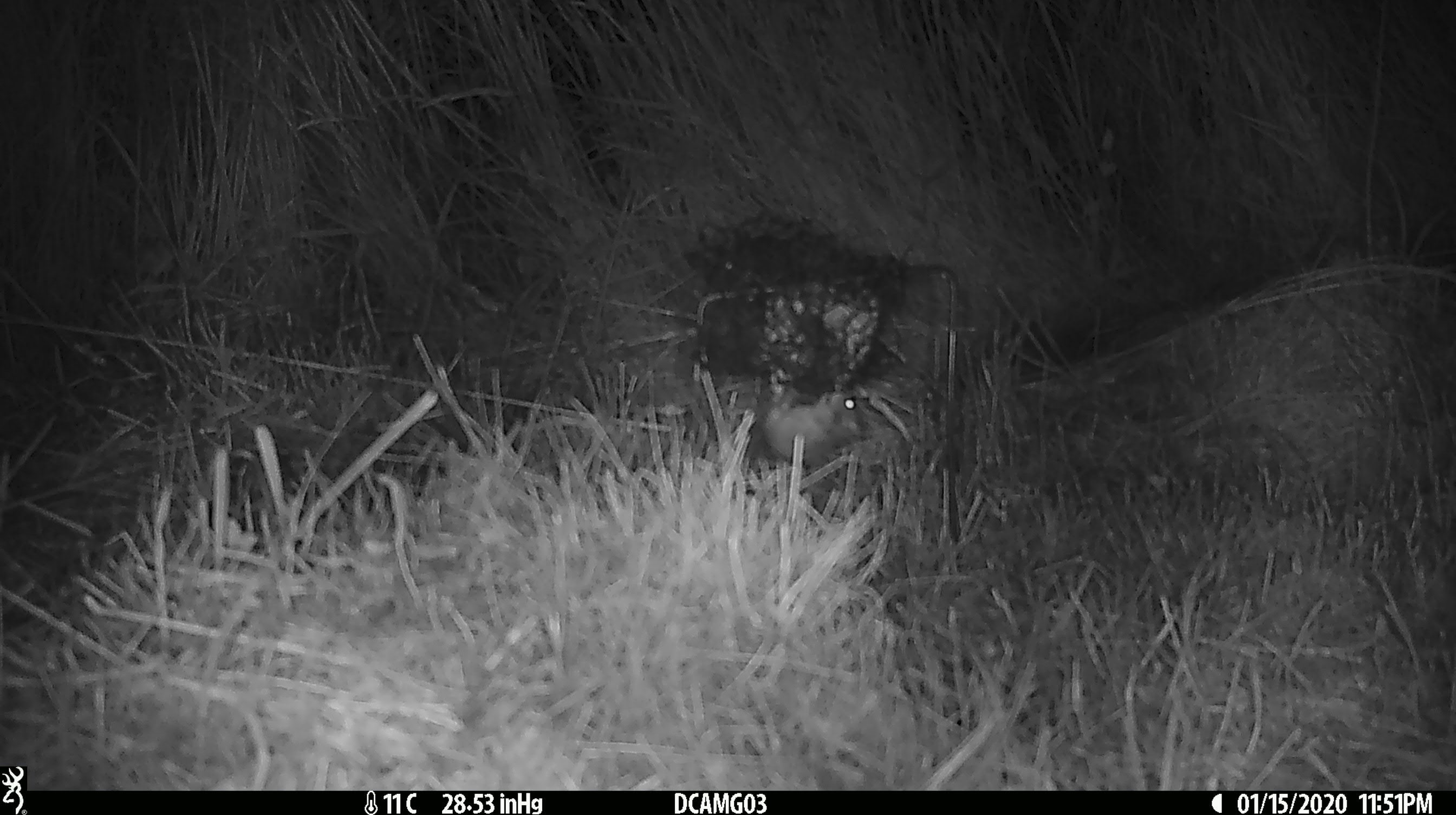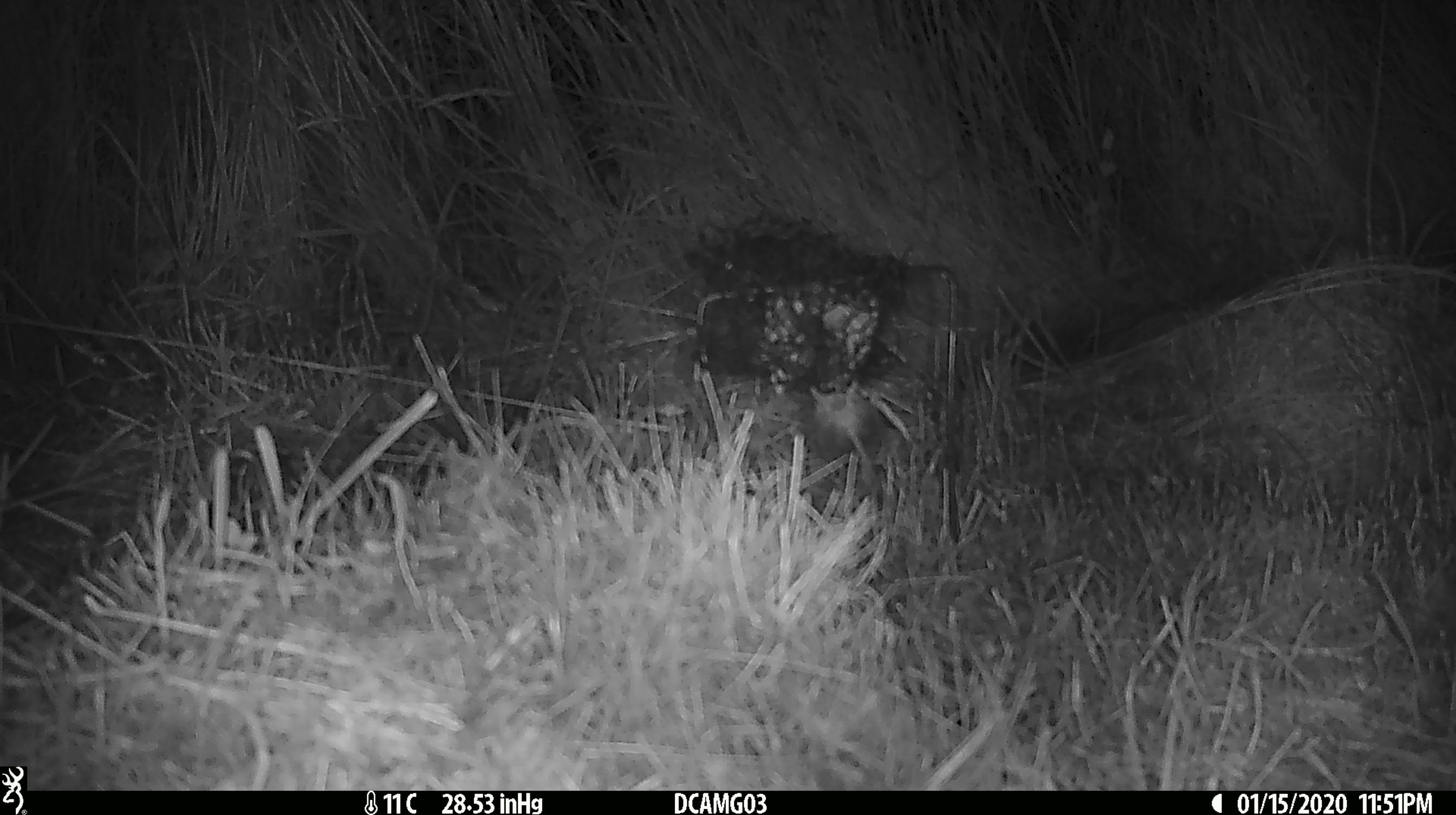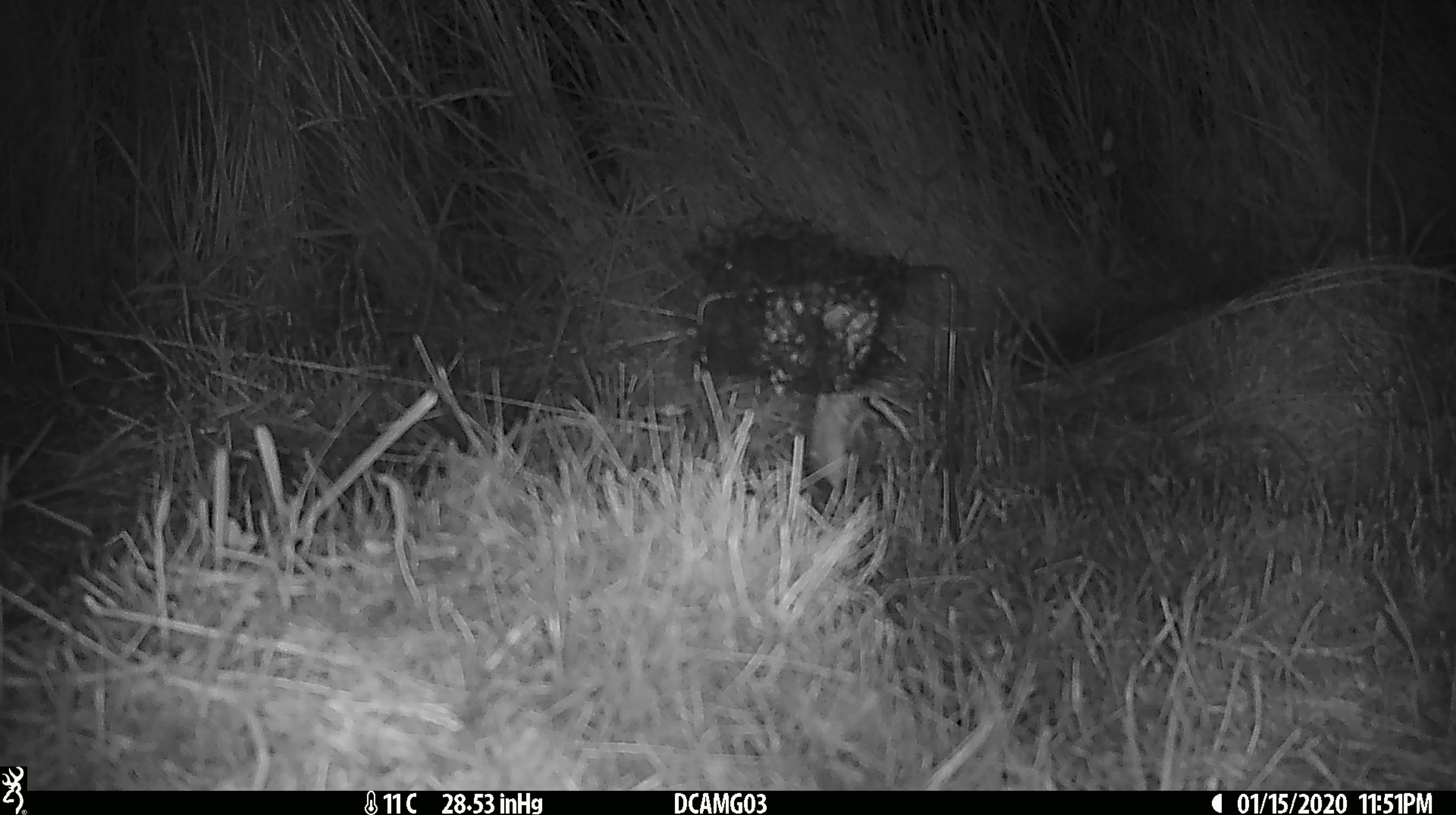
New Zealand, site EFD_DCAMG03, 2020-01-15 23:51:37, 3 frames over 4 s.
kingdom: Animalia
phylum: Chordata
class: Mammalia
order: Rodentia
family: Muridae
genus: Mus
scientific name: Mus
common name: mouse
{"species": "mouse (Mus)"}